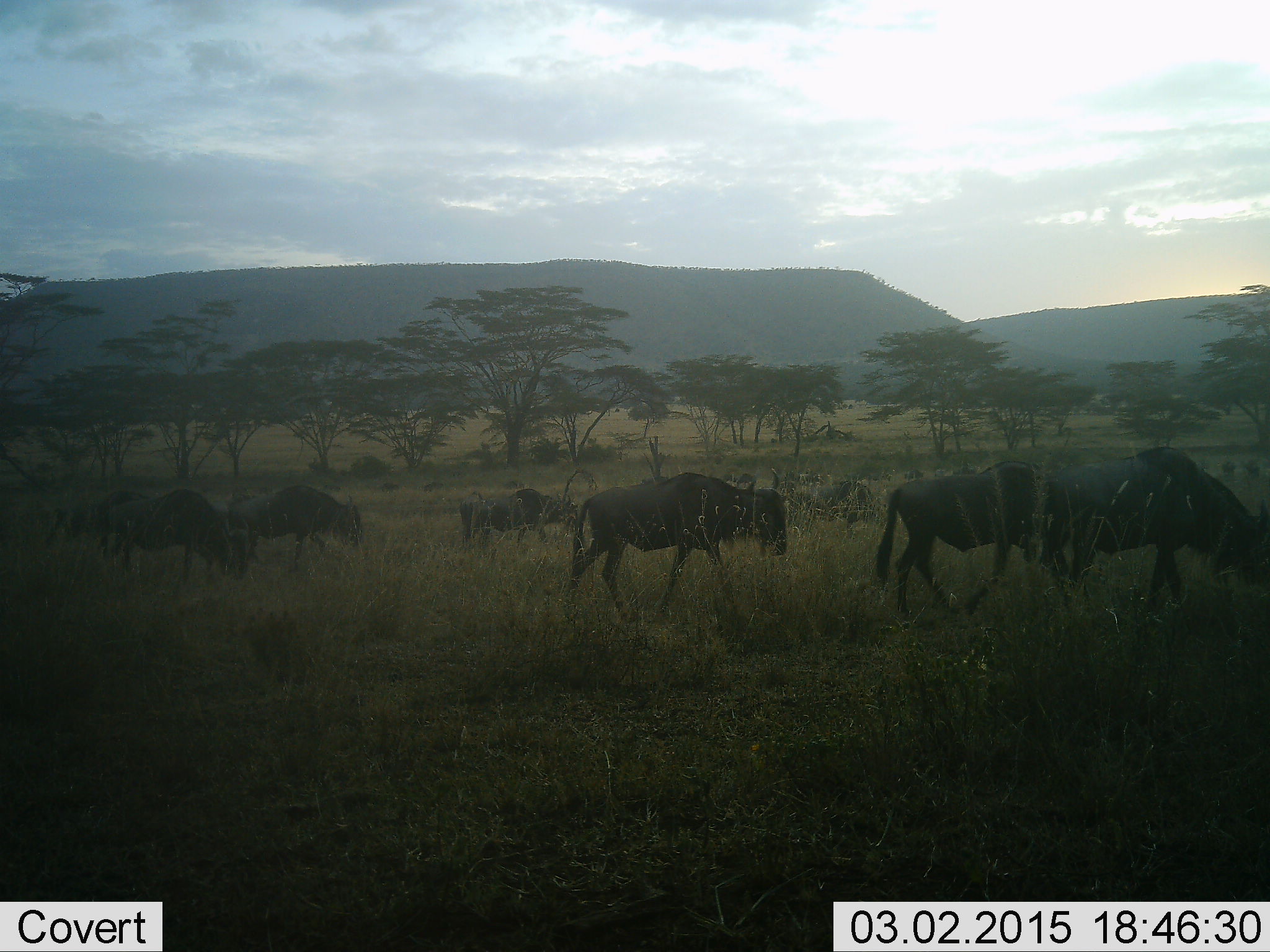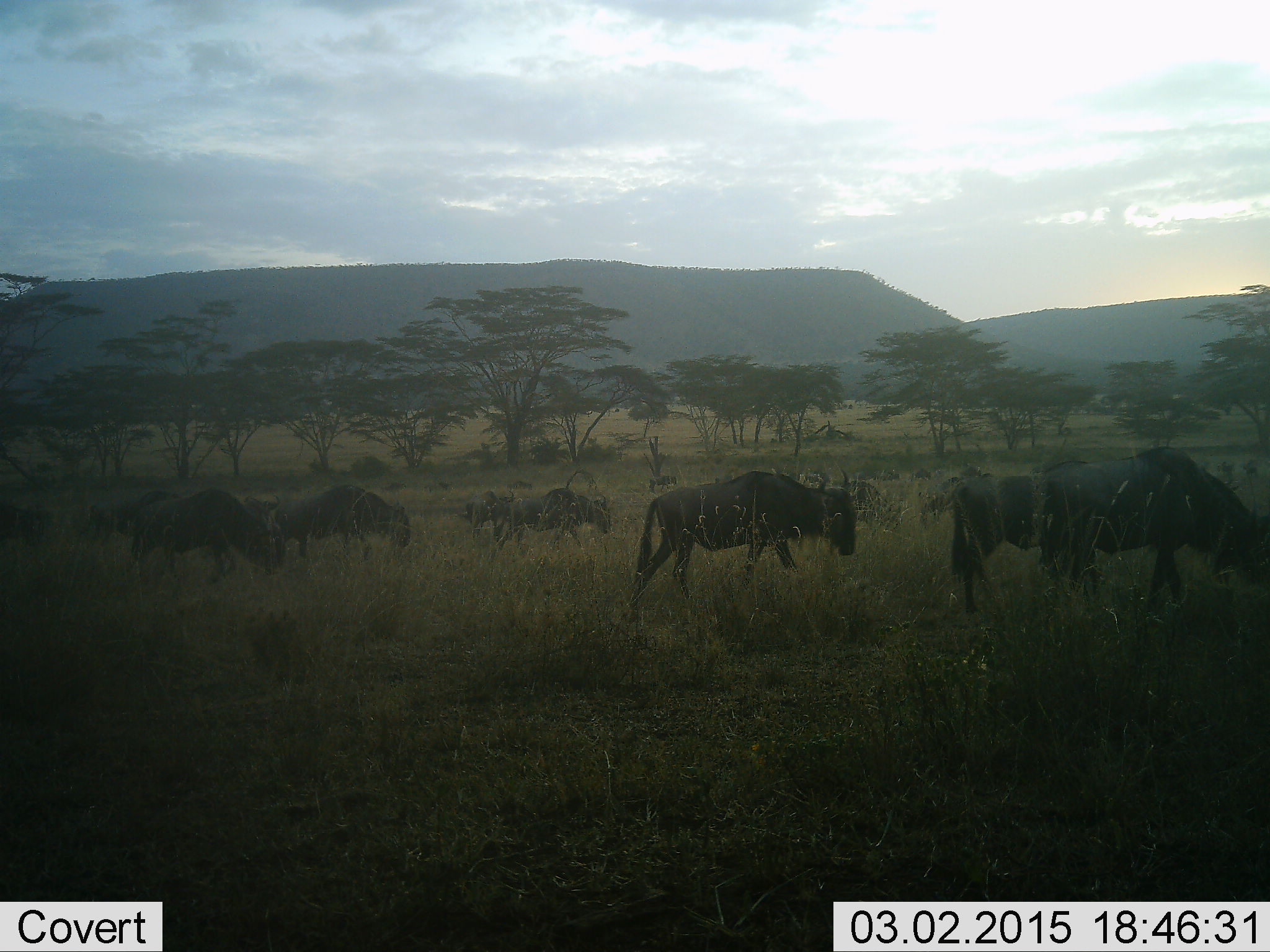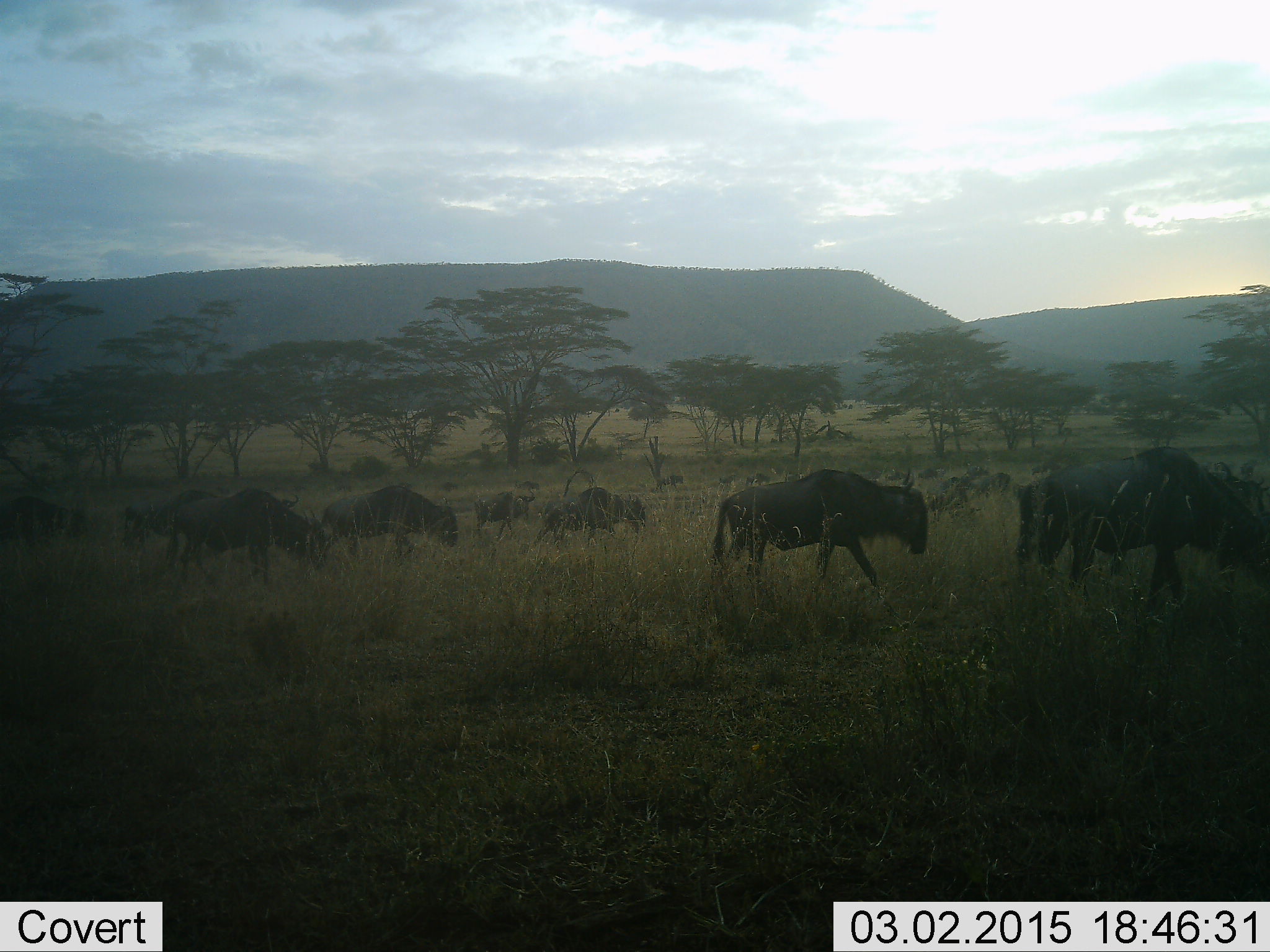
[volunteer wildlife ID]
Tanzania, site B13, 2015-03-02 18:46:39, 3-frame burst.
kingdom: Animalia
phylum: Chordata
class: Mammalia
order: Artiodactyla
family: Bovidae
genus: Connochaetes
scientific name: Connochaetes taurinus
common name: blue wildebeest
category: wildebeest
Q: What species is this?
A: Wildebeest (blue wildebeest) (Connochaetes taurinus).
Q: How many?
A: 11-50.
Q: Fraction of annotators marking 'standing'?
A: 27%.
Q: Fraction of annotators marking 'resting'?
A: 0%.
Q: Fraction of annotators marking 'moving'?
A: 100%.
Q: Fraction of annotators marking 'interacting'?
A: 9%.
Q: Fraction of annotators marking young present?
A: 9%.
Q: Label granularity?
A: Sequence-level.